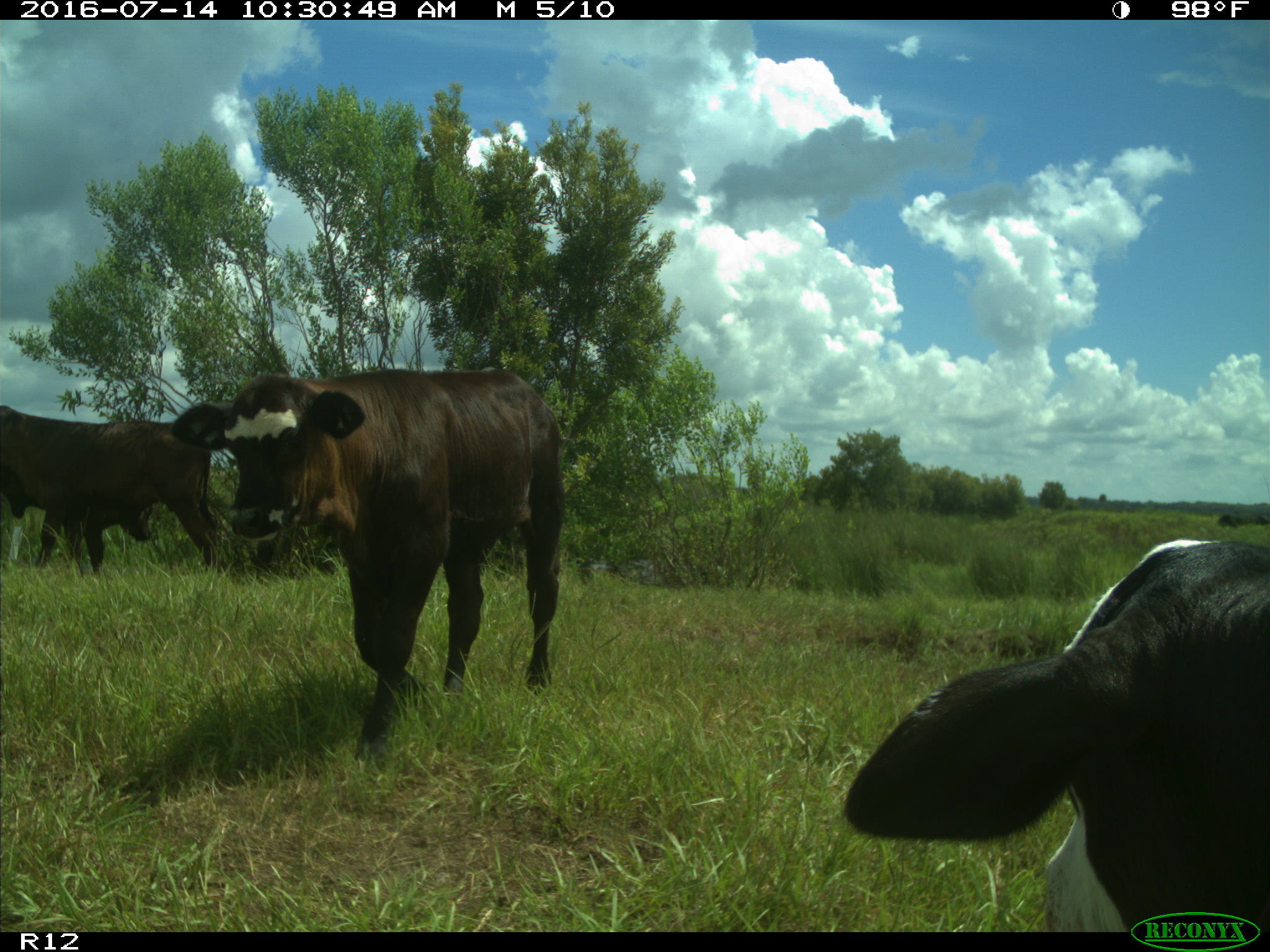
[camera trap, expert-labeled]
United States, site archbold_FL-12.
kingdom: Animalia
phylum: Chordata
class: Mammalia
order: Artiodactyla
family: Bovidae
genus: Bos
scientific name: Bos taurus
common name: domestic cow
Bos taurus (domestic cow).